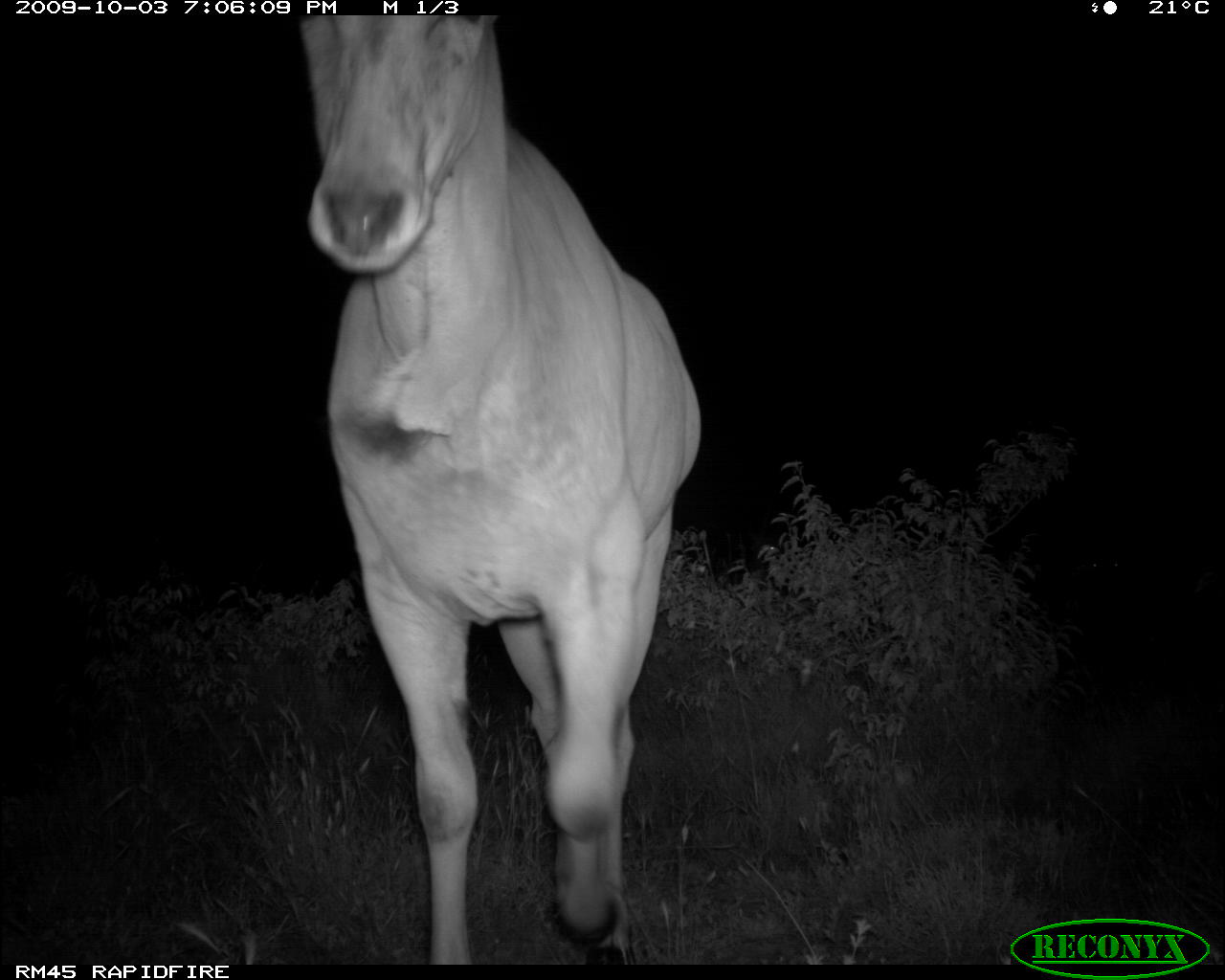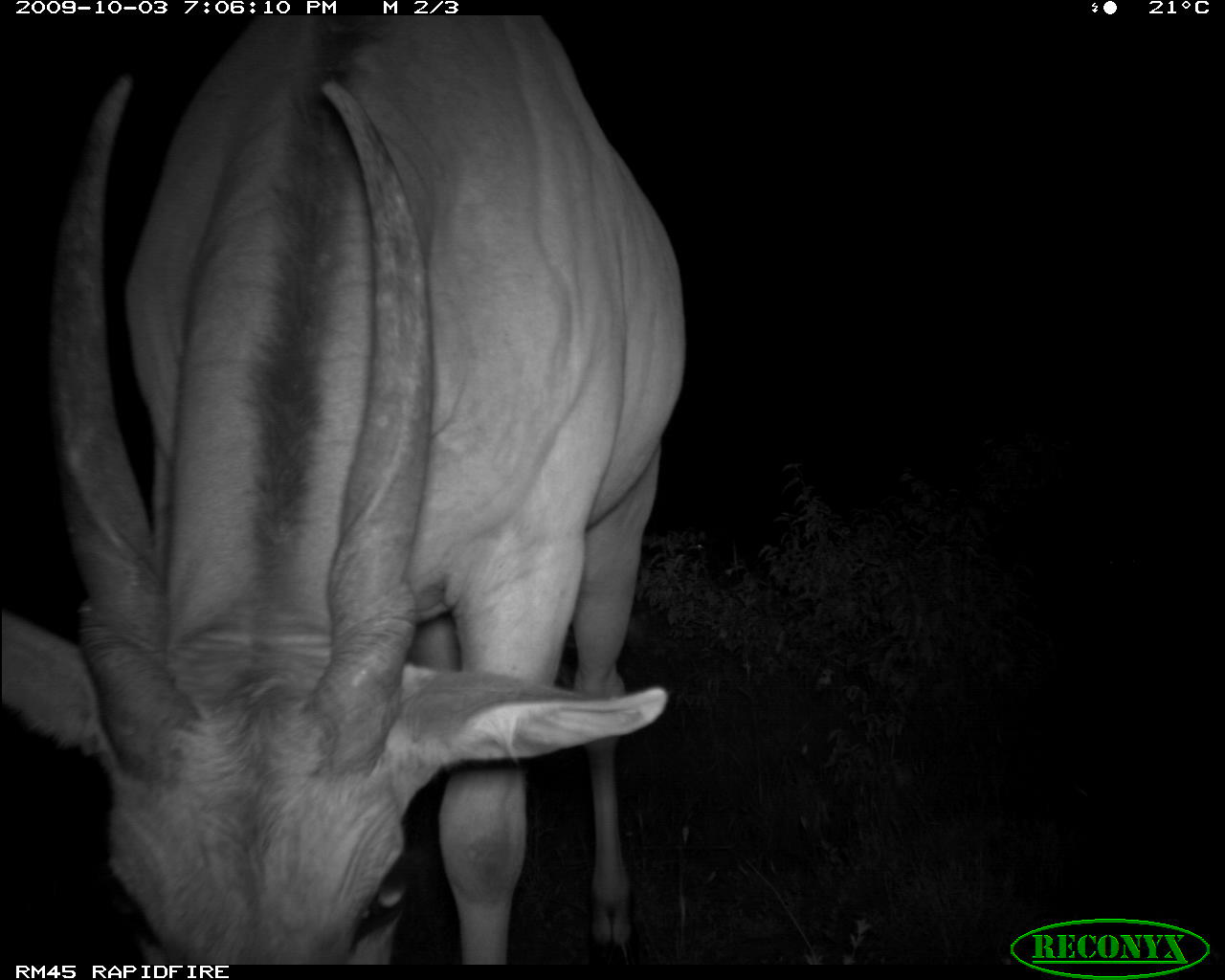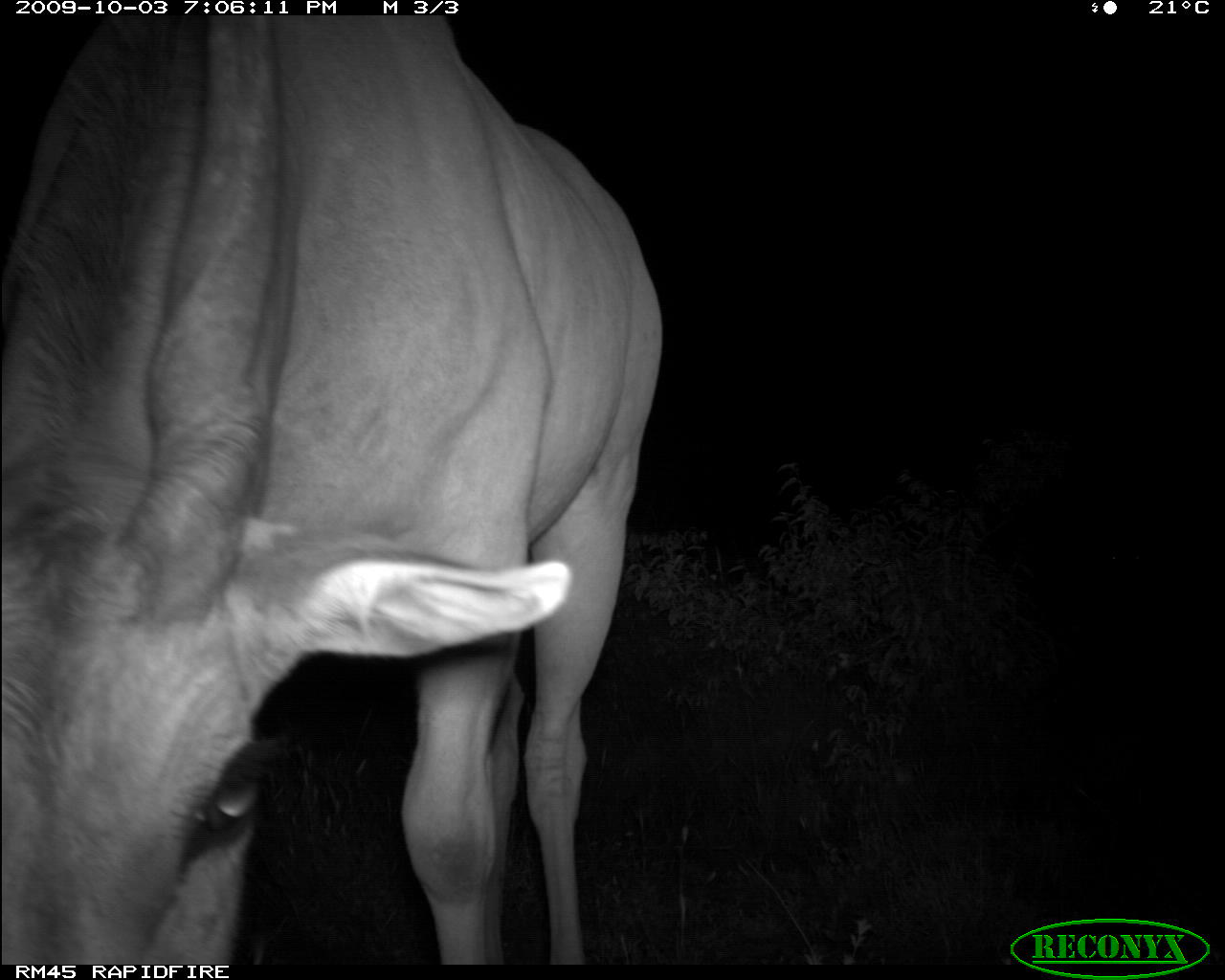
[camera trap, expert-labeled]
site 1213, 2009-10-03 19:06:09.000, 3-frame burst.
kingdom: Animalia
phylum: Chordata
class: Mammalia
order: Artiodactyla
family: Bovidae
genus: Tragelaphus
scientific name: Tragelaphus oryx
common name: eland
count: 1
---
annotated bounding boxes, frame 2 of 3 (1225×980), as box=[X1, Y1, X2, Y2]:
tragelaphus oryx: box=[0, 17, 681, 959]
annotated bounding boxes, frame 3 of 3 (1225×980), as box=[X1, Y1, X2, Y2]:
tragelaphus oryx: box=[6, 10, 663, 965]